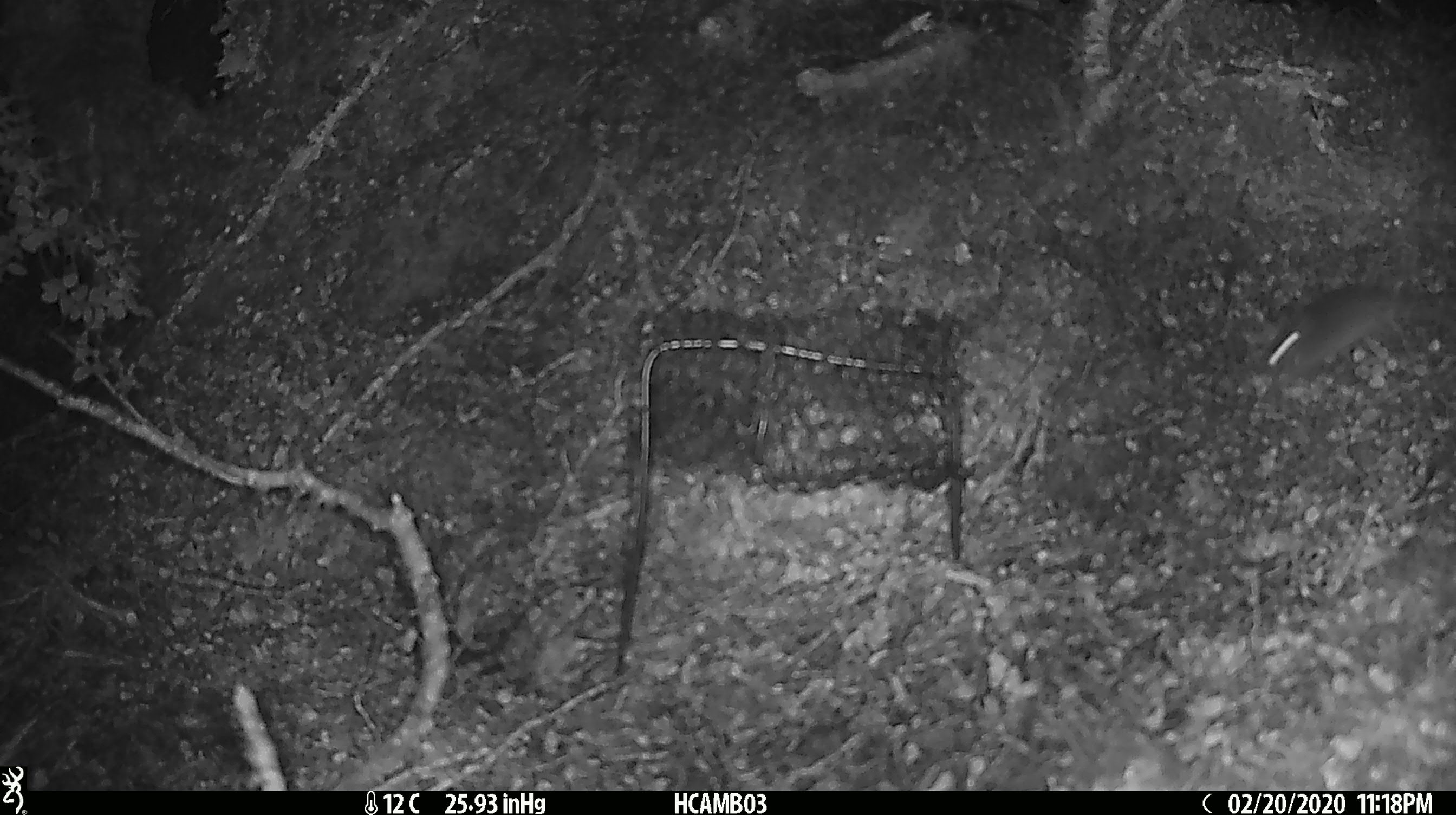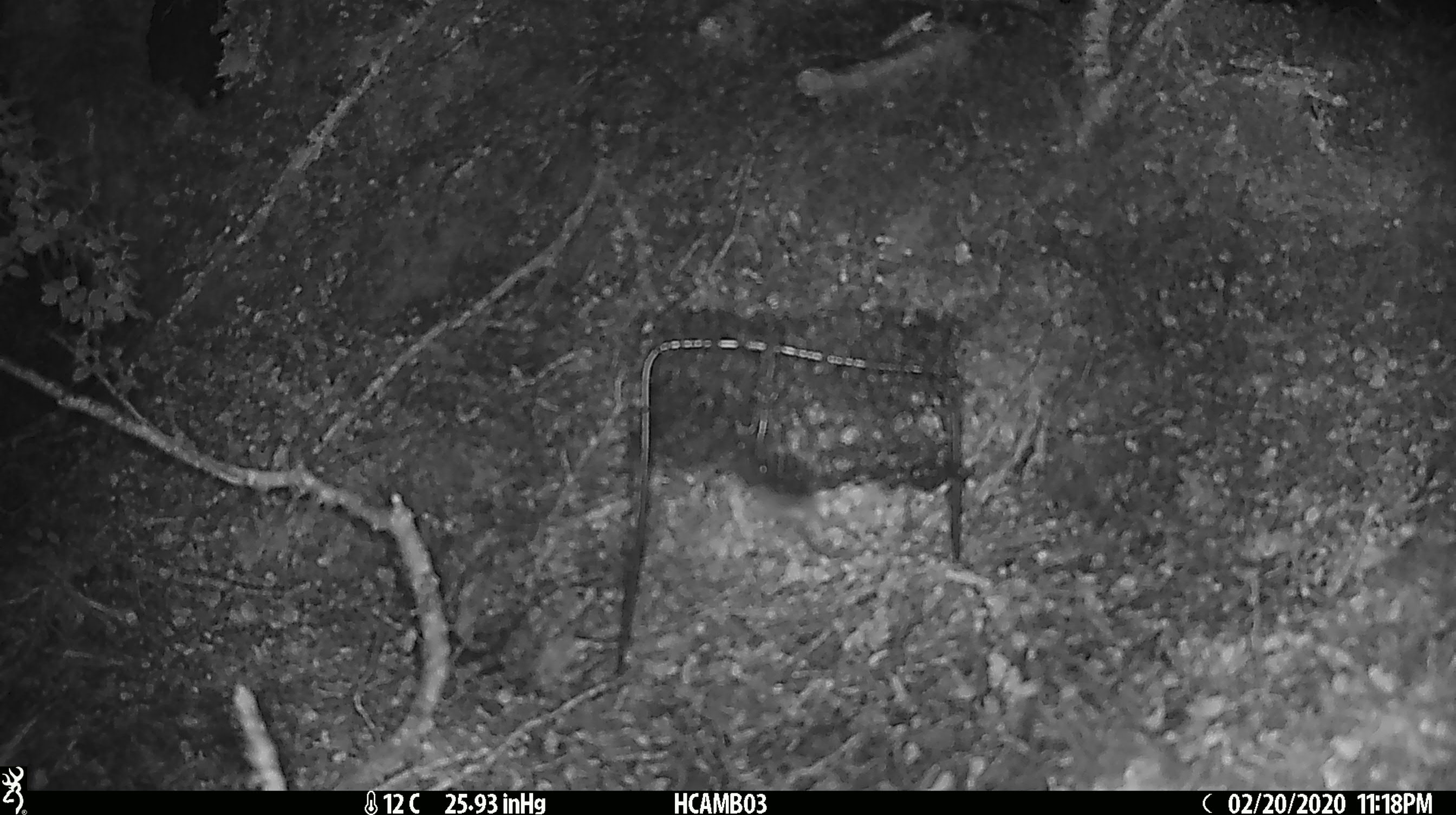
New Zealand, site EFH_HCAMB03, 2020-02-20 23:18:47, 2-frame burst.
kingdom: Animalia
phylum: Chordata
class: Mammalia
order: Rodentia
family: Muridae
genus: Mus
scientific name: Mus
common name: mouse